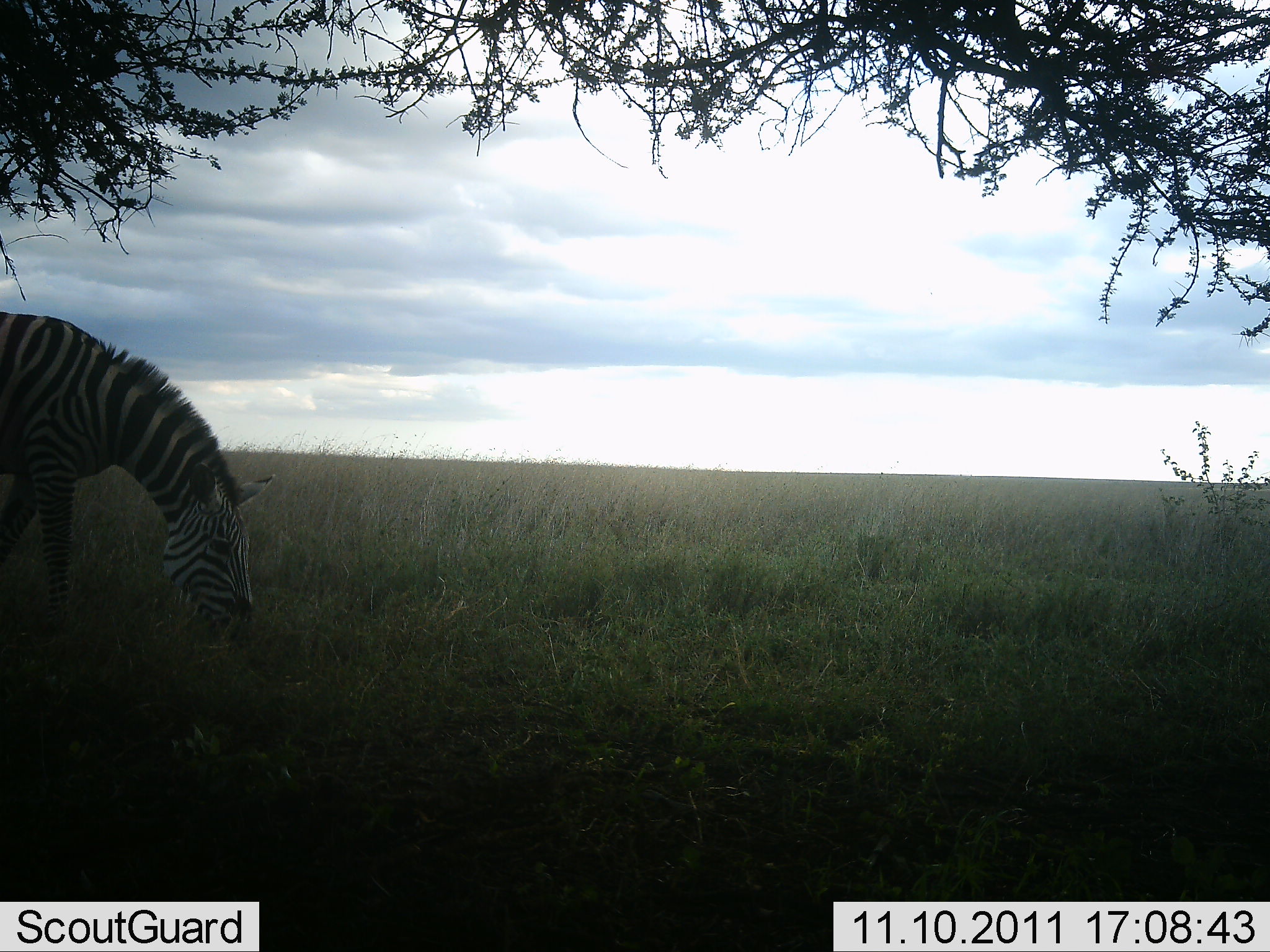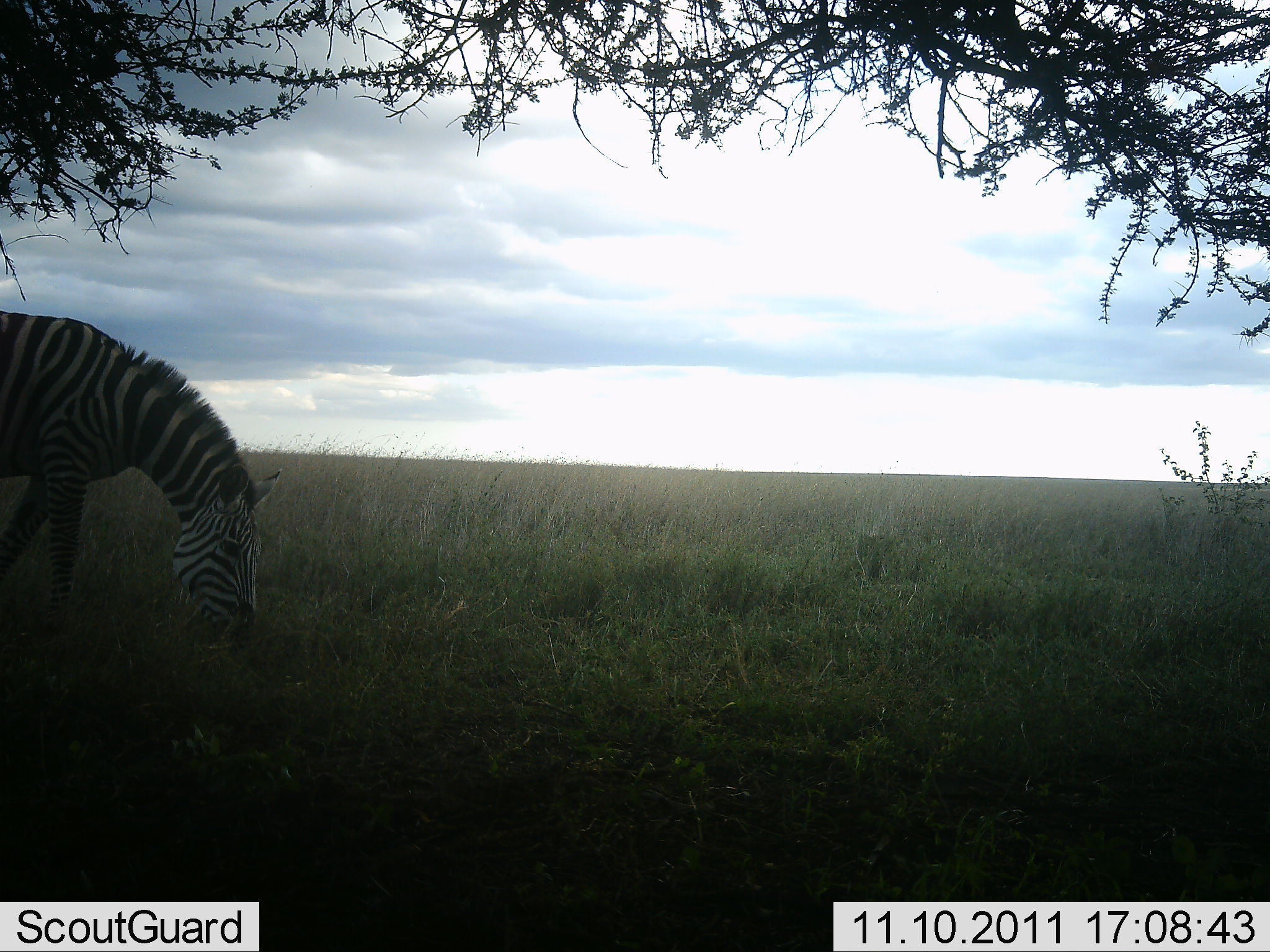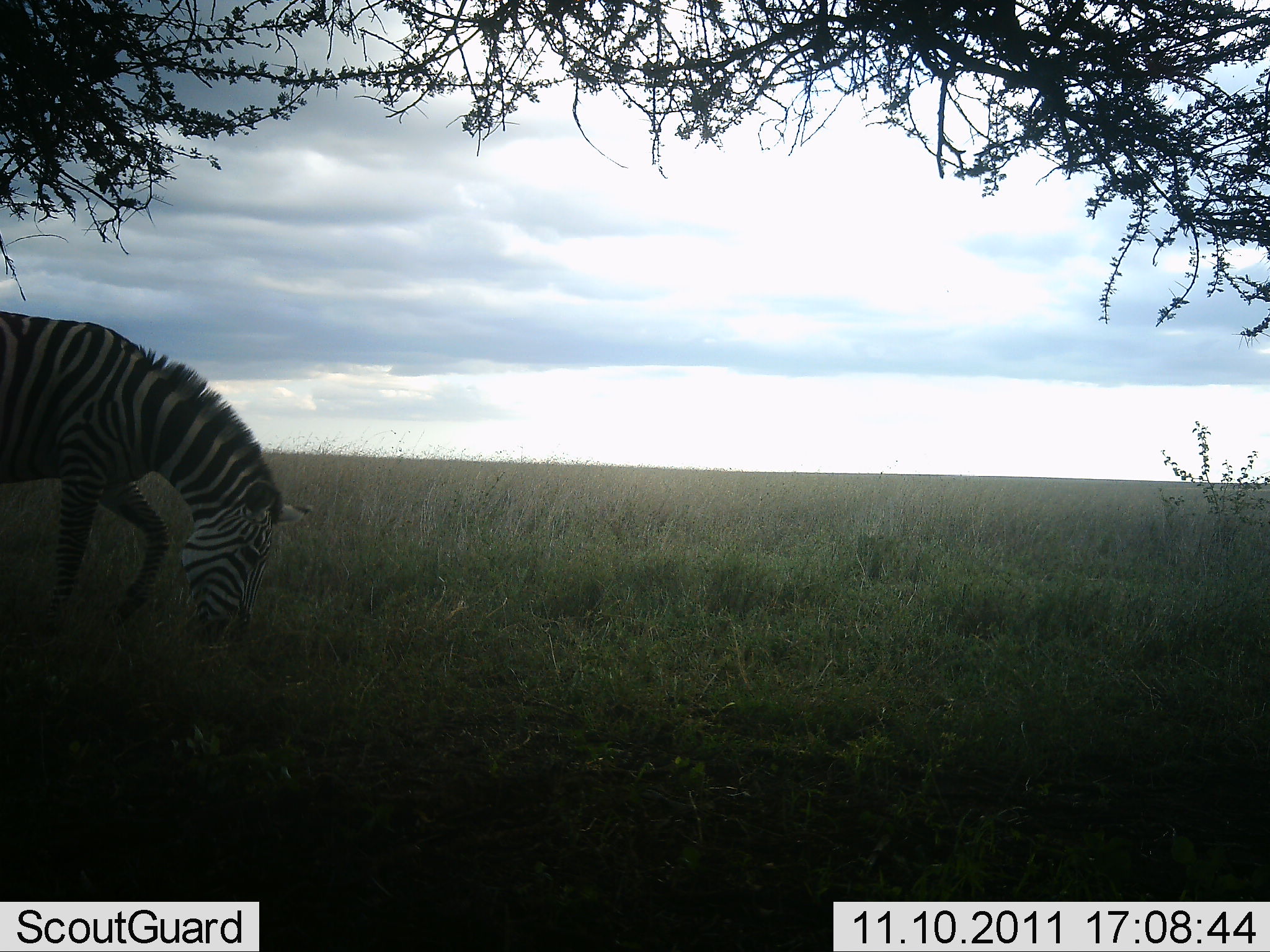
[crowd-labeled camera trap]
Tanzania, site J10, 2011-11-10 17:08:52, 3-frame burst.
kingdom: Animalia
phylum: Chordata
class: Mammalia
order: Perissodactyla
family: Equidae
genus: Equus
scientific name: Equus quagga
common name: plains zebra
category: zebra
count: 1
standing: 20%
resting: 0%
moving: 10%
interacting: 0%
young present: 0%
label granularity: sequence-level